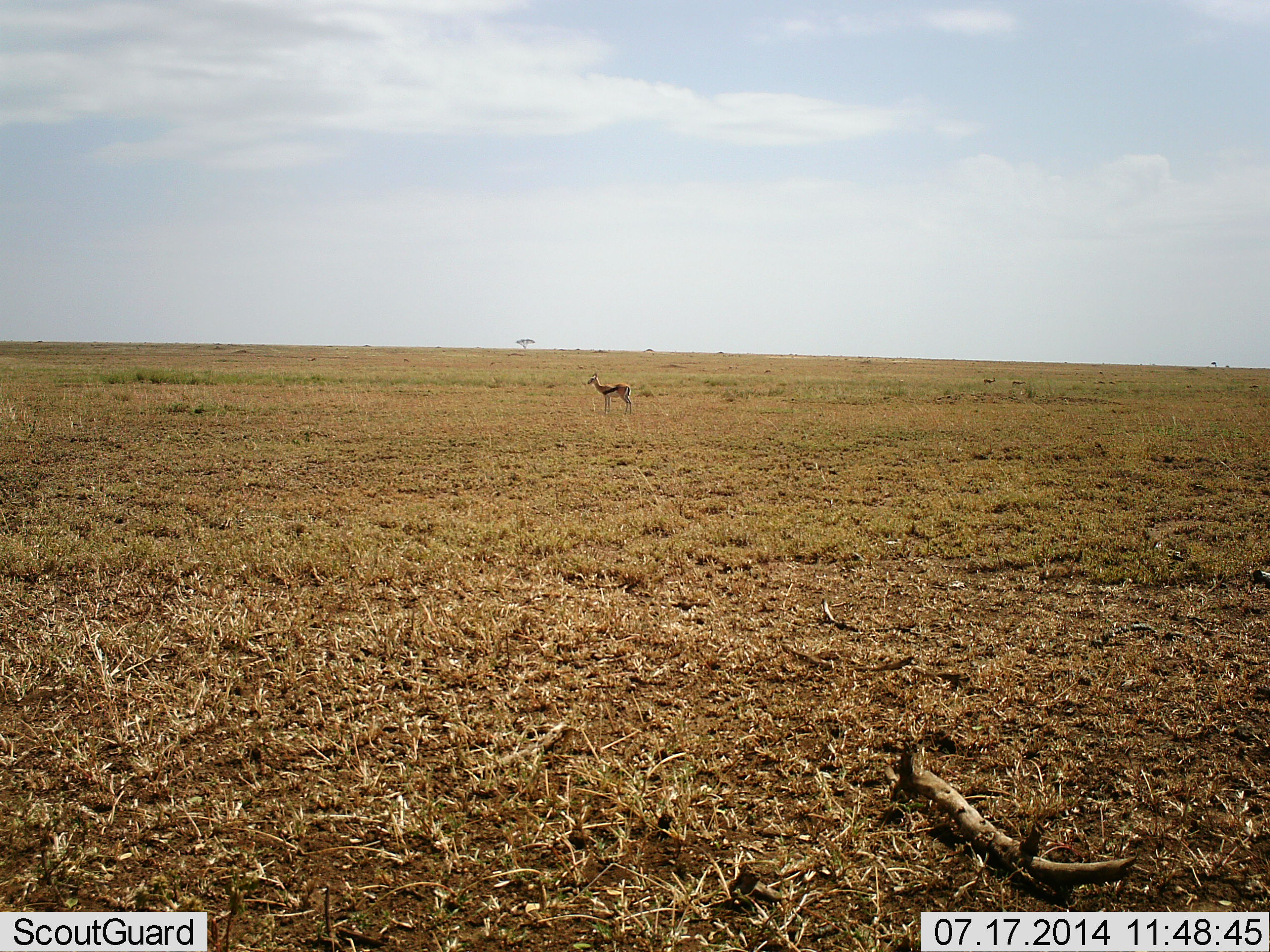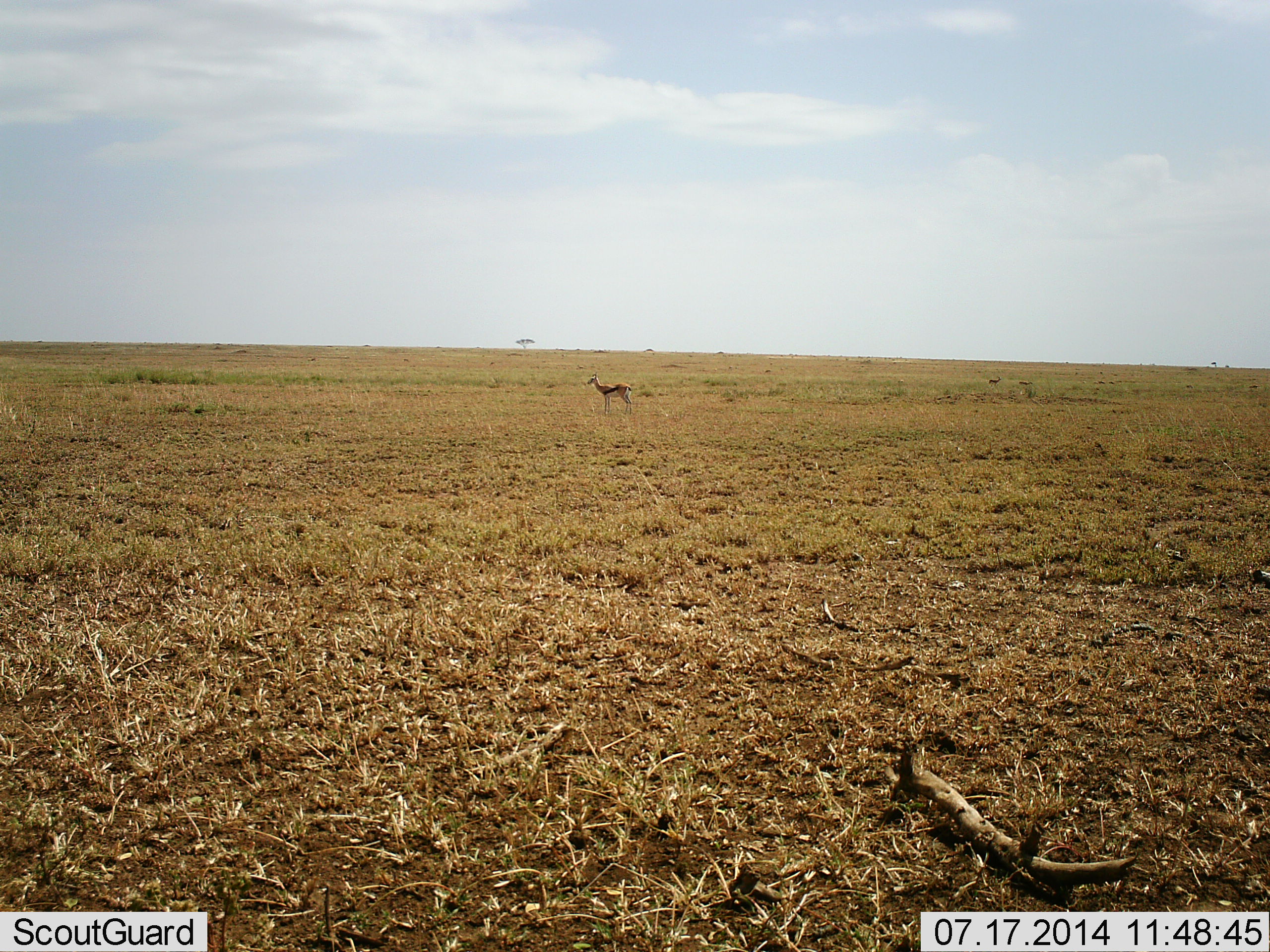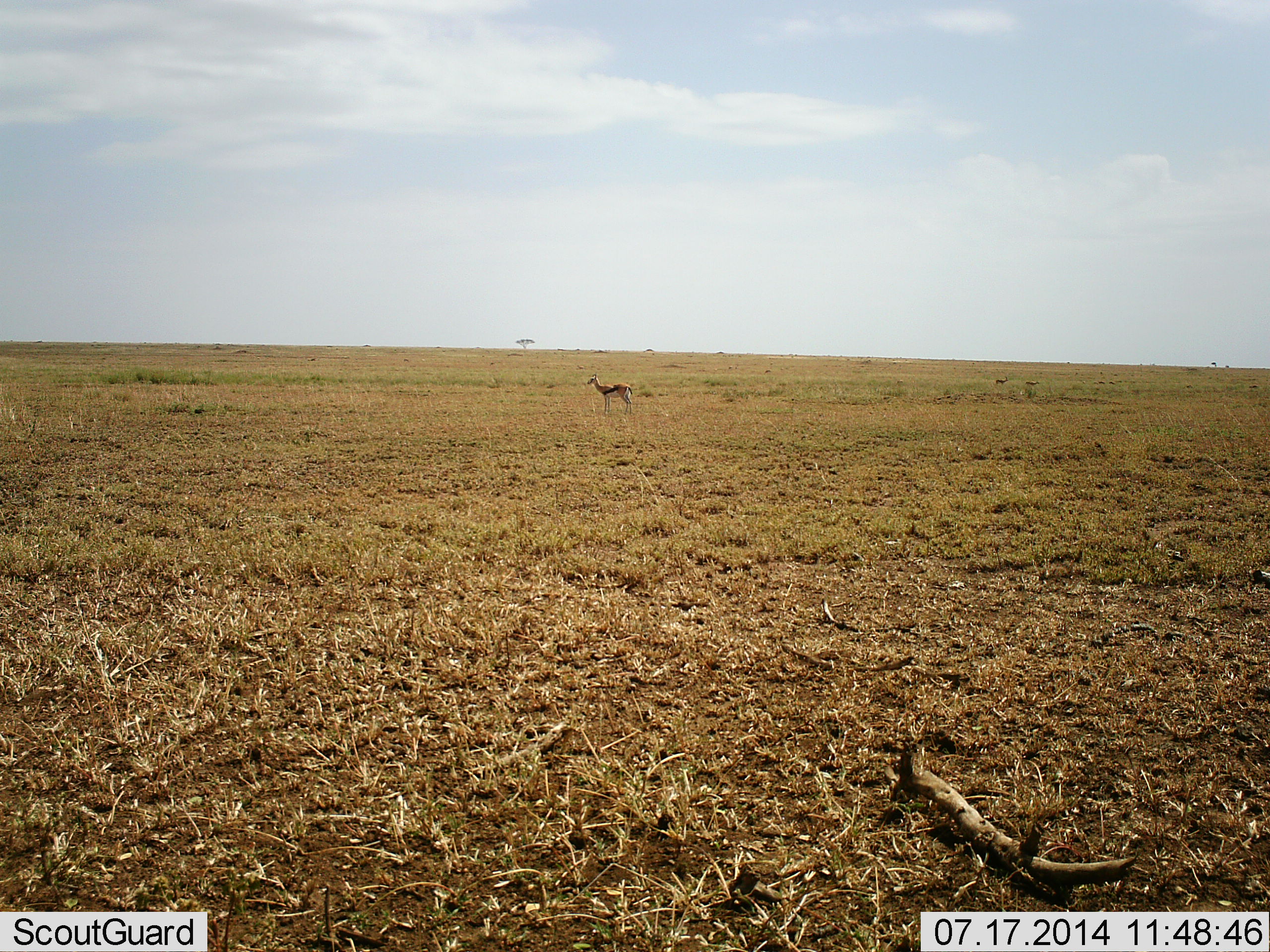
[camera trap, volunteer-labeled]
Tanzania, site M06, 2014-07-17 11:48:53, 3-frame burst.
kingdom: Animalia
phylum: Chordata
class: Mammalia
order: Artiodactyla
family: Bovidae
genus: Eudorcas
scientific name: Eudorcas thomsonii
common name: thomson's gazelle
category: gazellethomsons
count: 3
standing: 100%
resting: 0%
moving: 40%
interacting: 0%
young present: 0%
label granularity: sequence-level